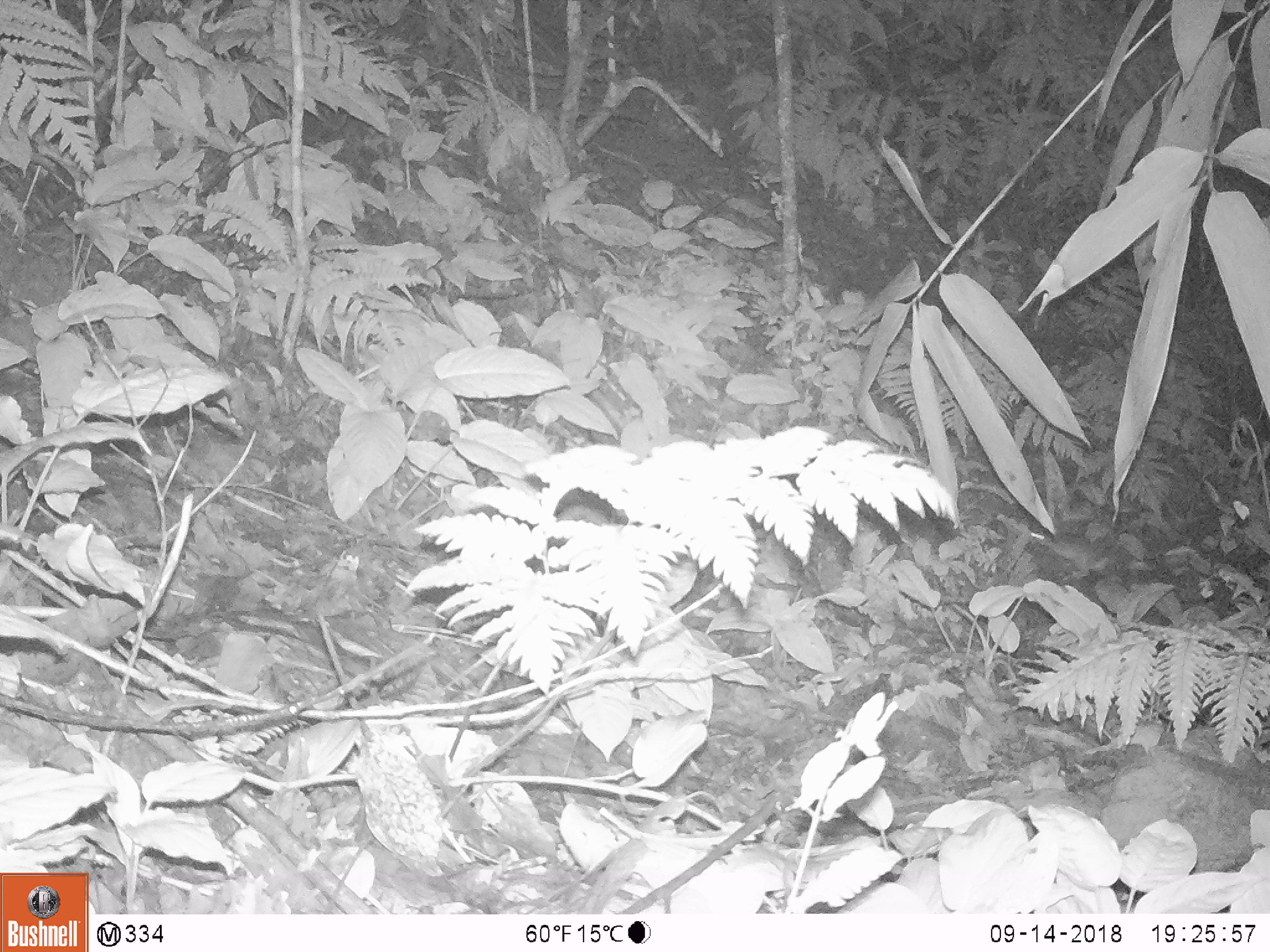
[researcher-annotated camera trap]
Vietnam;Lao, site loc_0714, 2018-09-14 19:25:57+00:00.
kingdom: Animalia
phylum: Chordata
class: Mammalia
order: Rodentia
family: Muridae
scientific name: Muridae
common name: old-world mice and rats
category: unidentified murid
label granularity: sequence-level